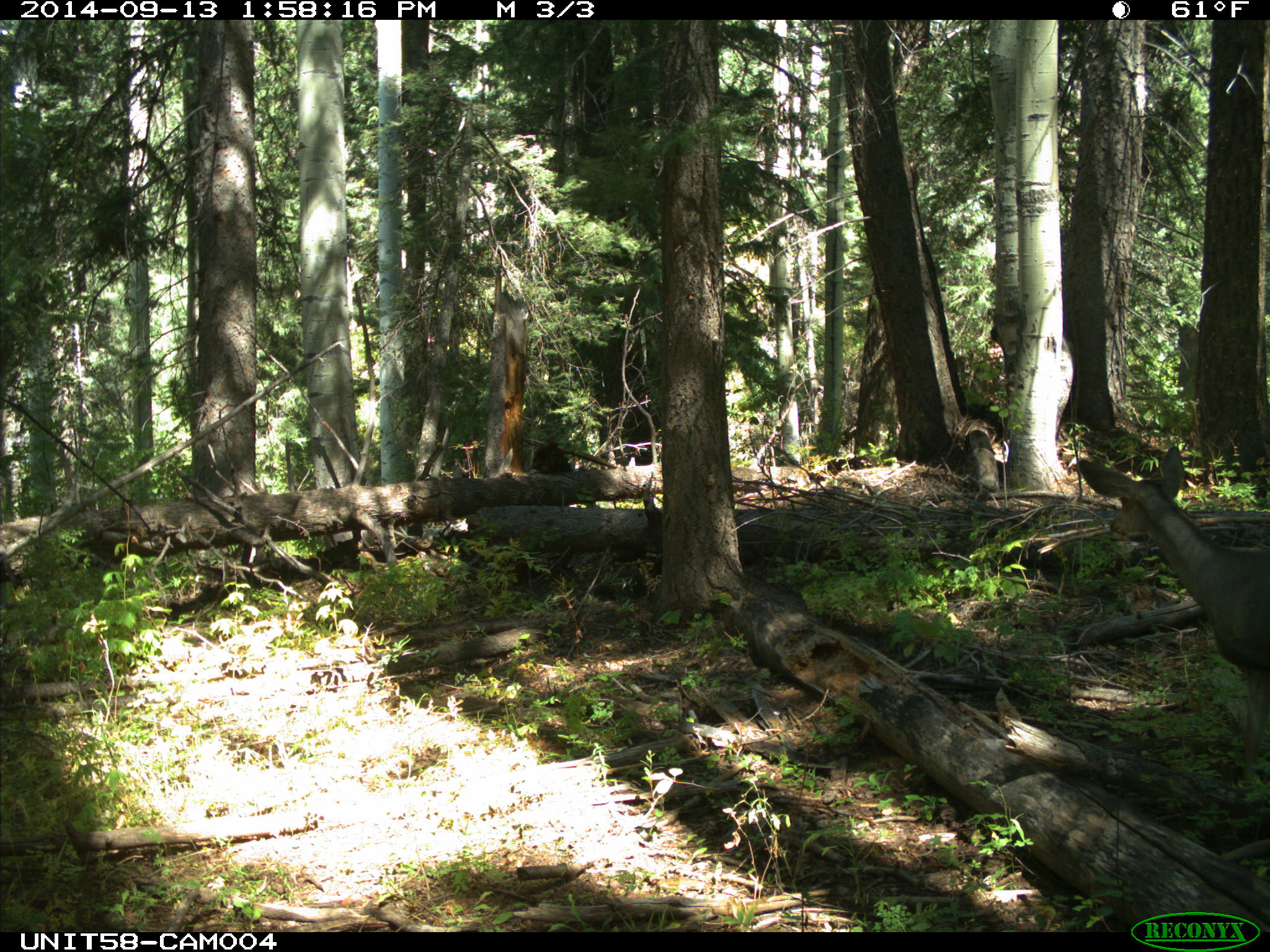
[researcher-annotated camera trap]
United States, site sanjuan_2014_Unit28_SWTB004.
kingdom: Animalia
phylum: Chordata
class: Mammalia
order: Artiodactyla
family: Cervidae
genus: Odocoileus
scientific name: Odocoileus hemionus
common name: mule deer